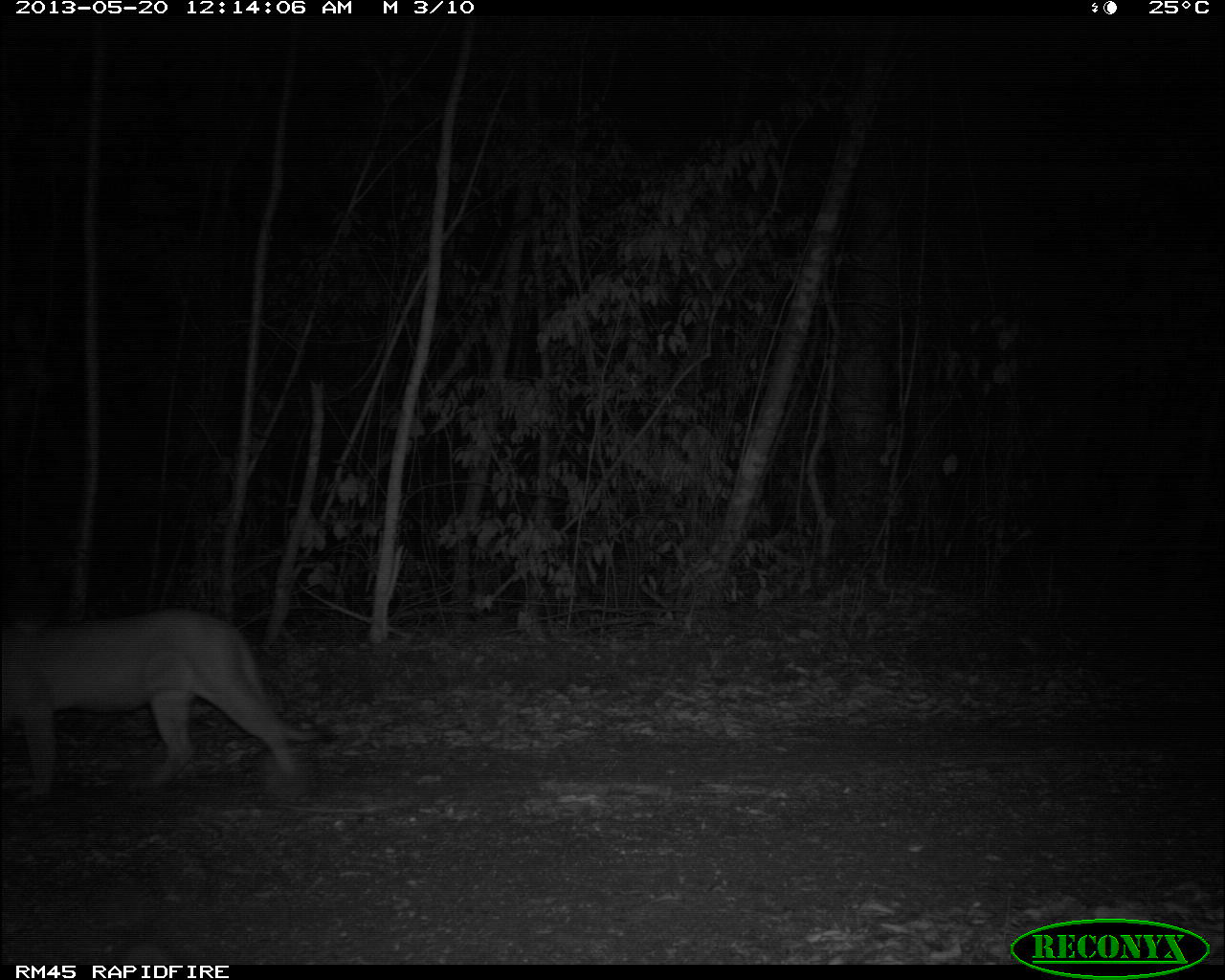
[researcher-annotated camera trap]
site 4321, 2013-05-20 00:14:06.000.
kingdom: Animalia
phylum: Chordata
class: Mammalia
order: Carnivora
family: Felidae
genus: Puma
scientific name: Puma concolor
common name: mountain lion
Puma concolor (mountain lion), count 1.